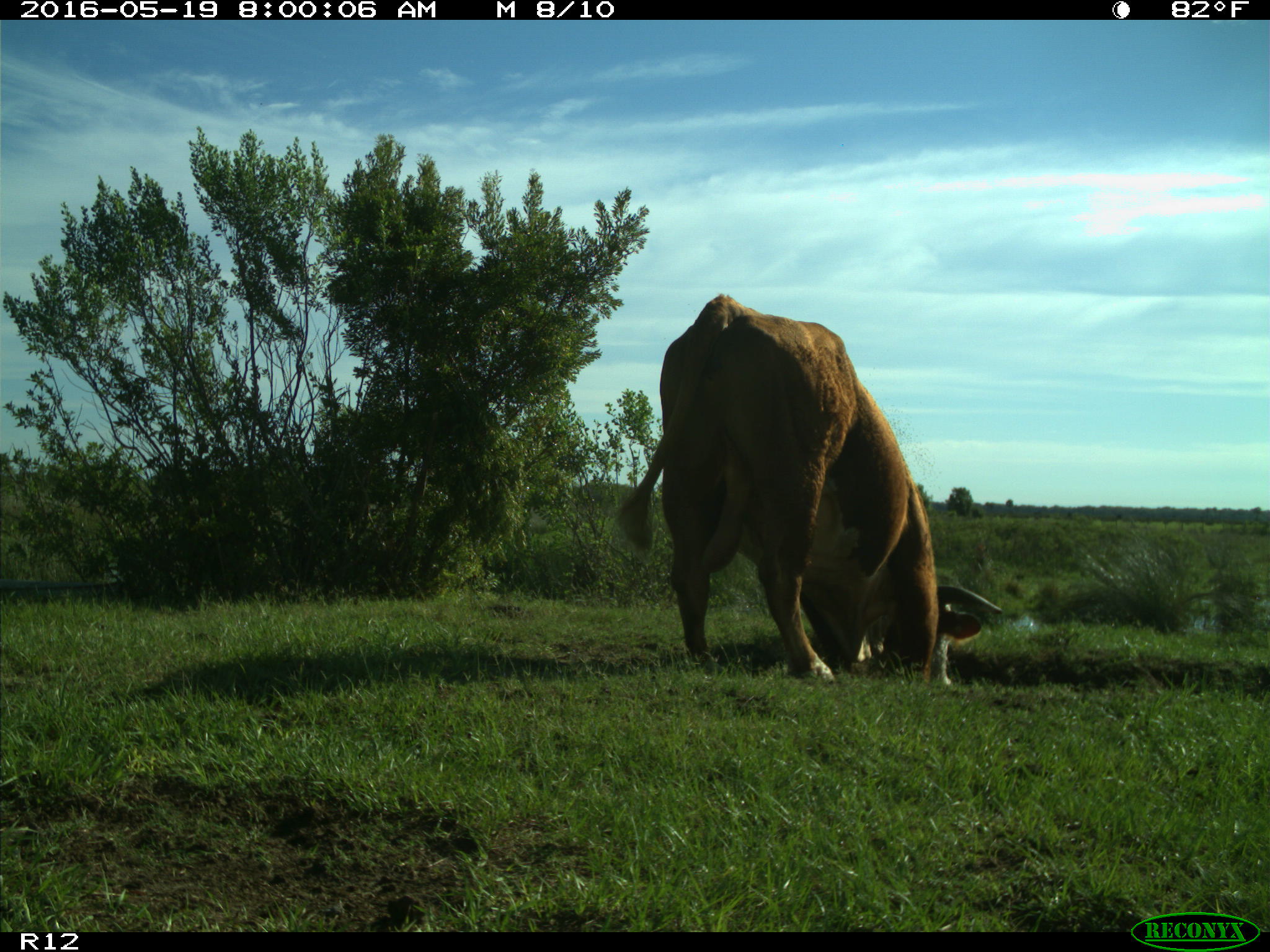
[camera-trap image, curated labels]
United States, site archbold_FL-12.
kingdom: Animalia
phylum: Chordata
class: Mammalia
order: Artiodactyla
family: Bovidae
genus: Bos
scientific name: Bos taurus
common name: domestic cow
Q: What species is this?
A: Bos taurus (domestic cow).